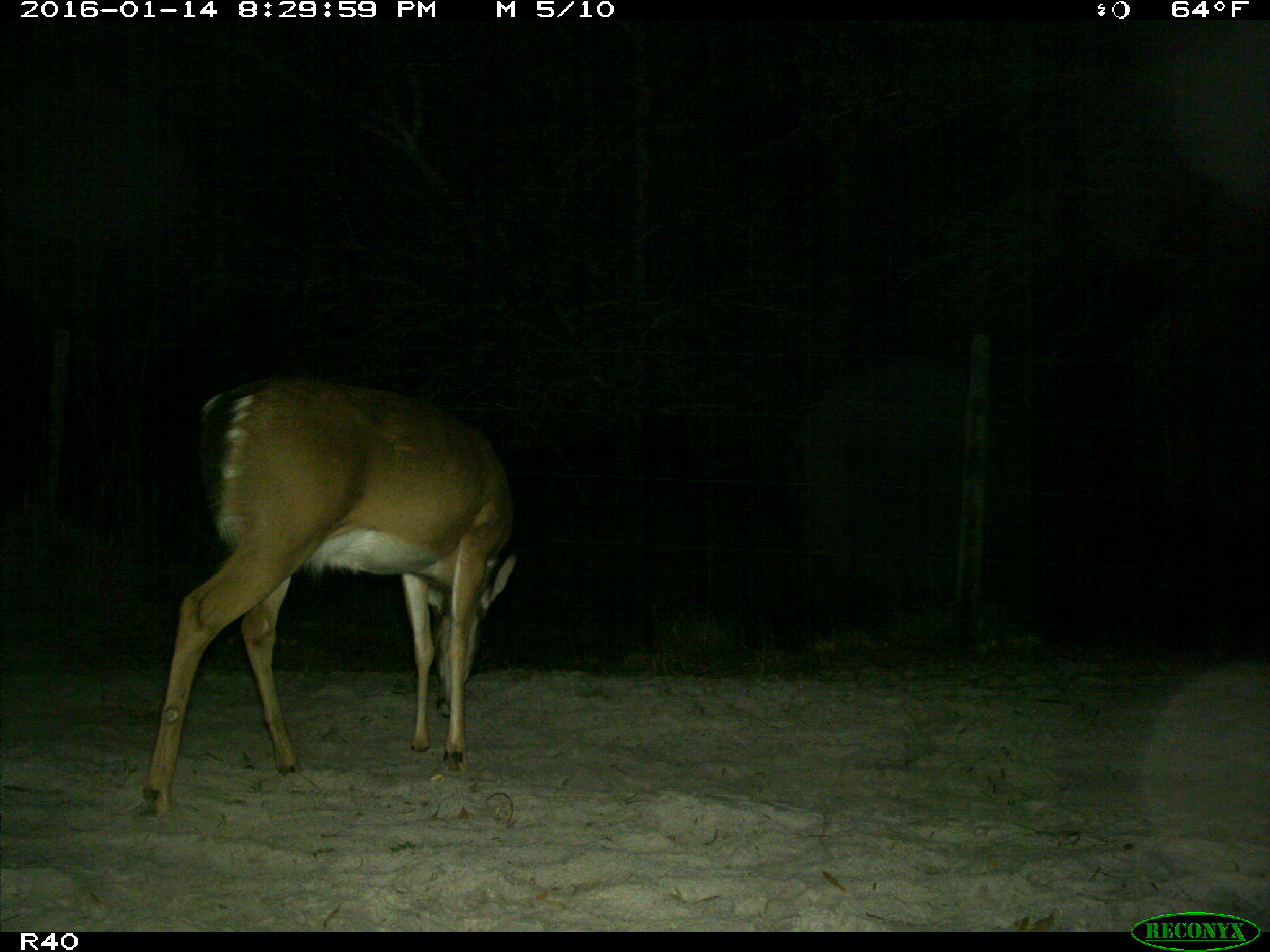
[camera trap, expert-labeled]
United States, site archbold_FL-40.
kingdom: Animalia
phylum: Chordata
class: Mammalia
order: Artiodactyla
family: Cervidae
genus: Odocoileus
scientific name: Odocoileus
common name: deer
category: unidentified deer